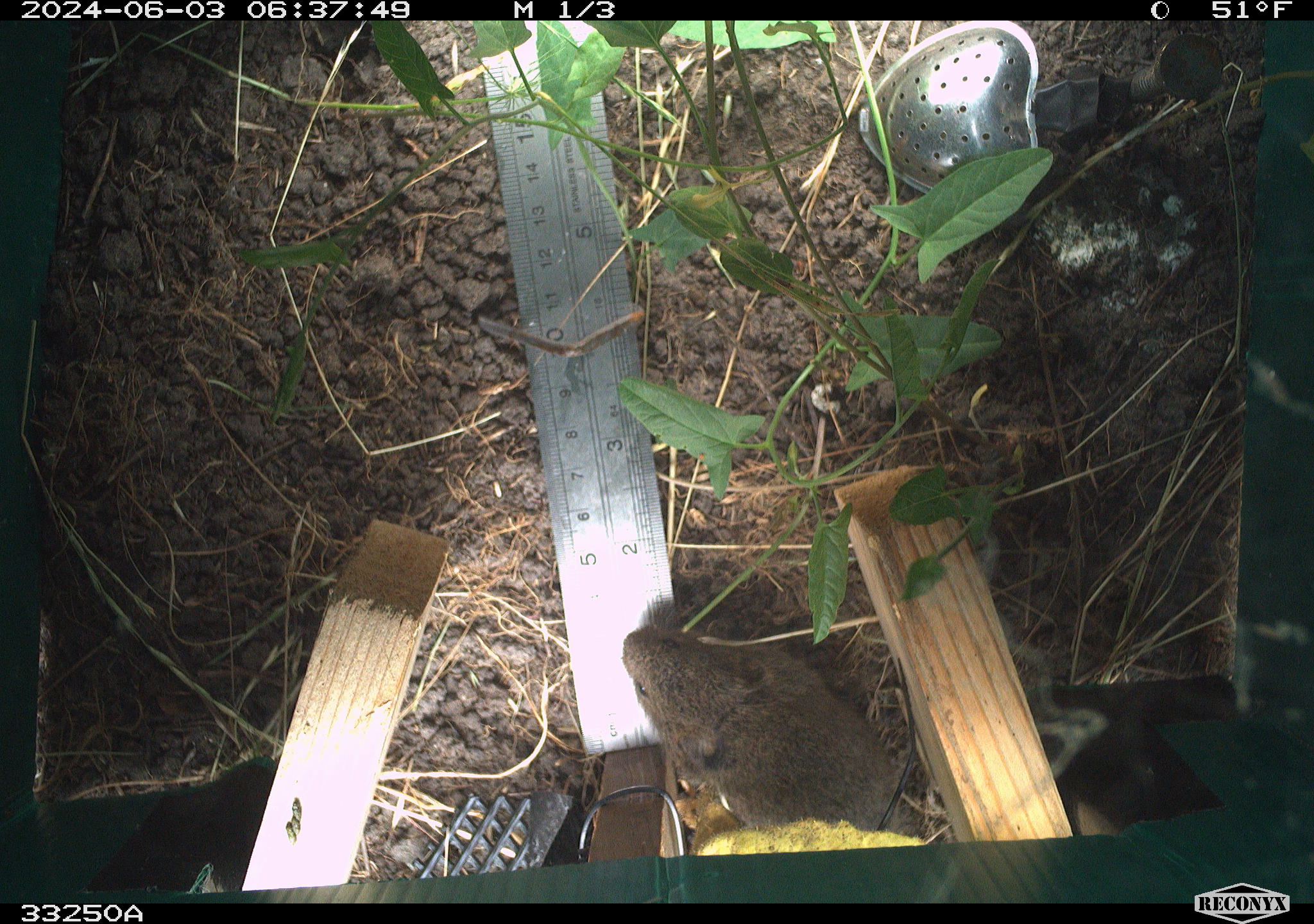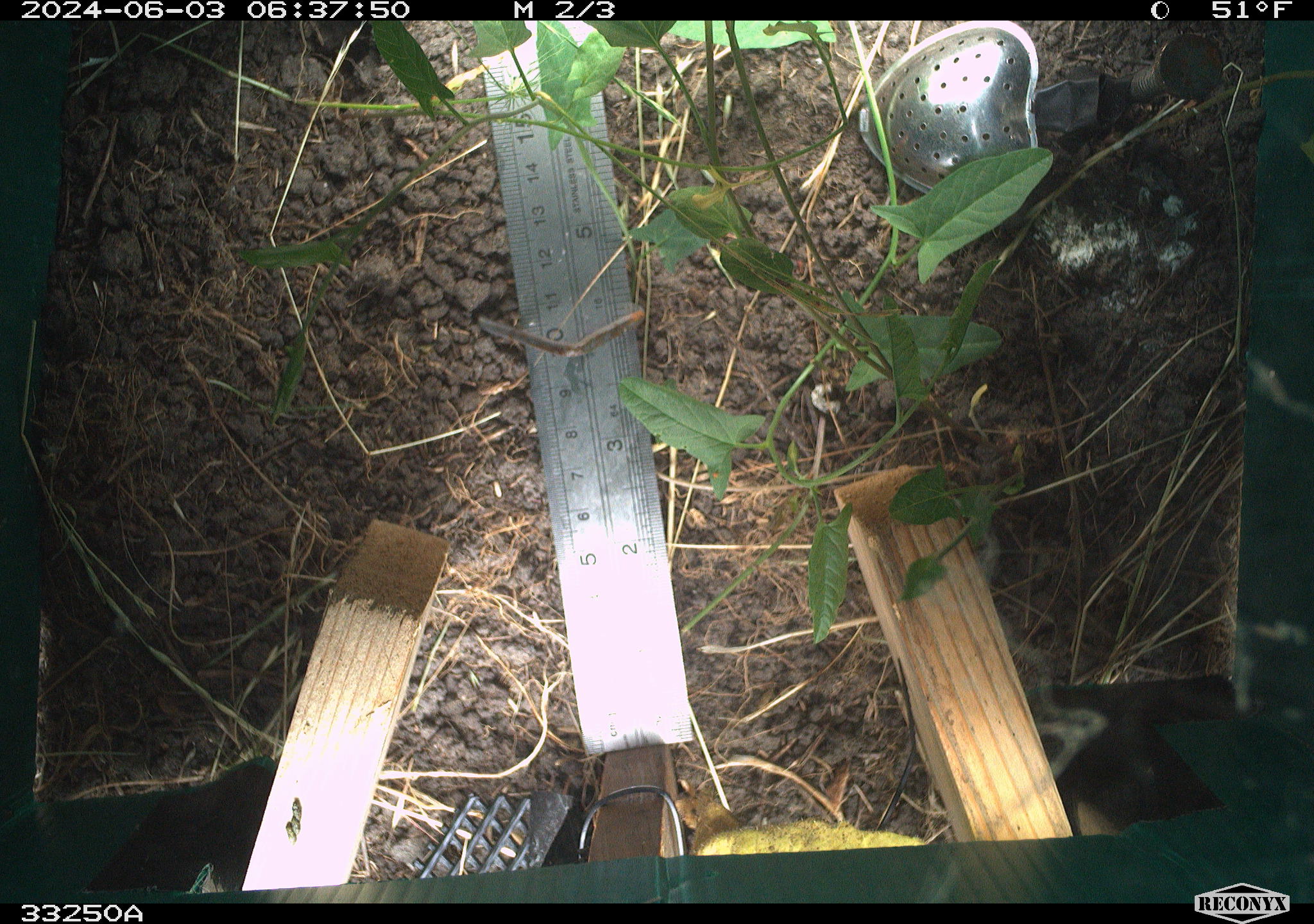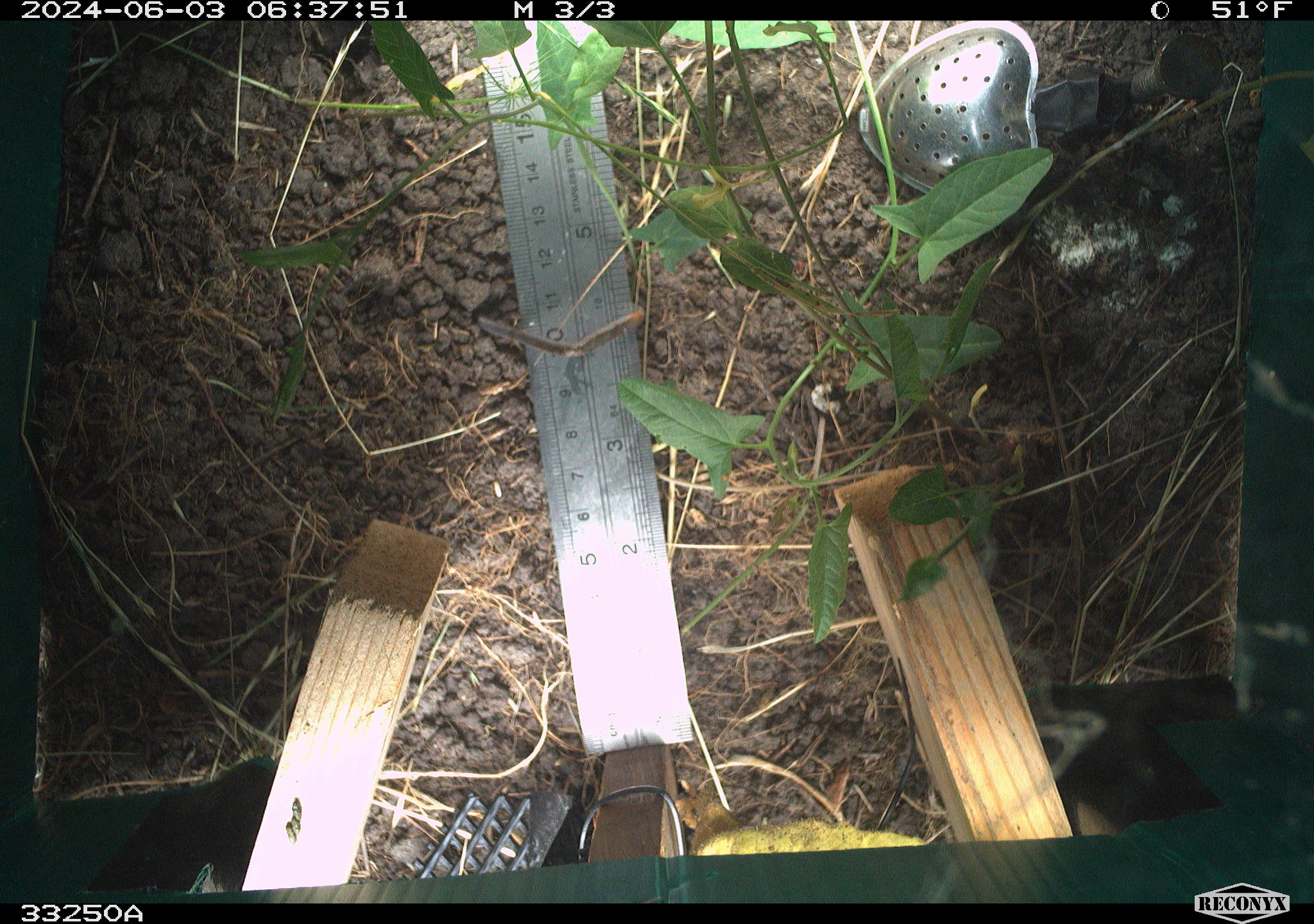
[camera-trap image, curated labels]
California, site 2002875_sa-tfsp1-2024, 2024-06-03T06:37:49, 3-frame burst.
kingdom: Animalia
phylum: Chordata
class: Mammalia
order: Rodentia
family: Cricetidae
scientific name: Arvicolinae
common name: voles, lemmings, and muskrats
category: arvicolinae subfamily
Arvicolinae subfamily (voles, lemmings, and muskrats) (Arvicolinae).